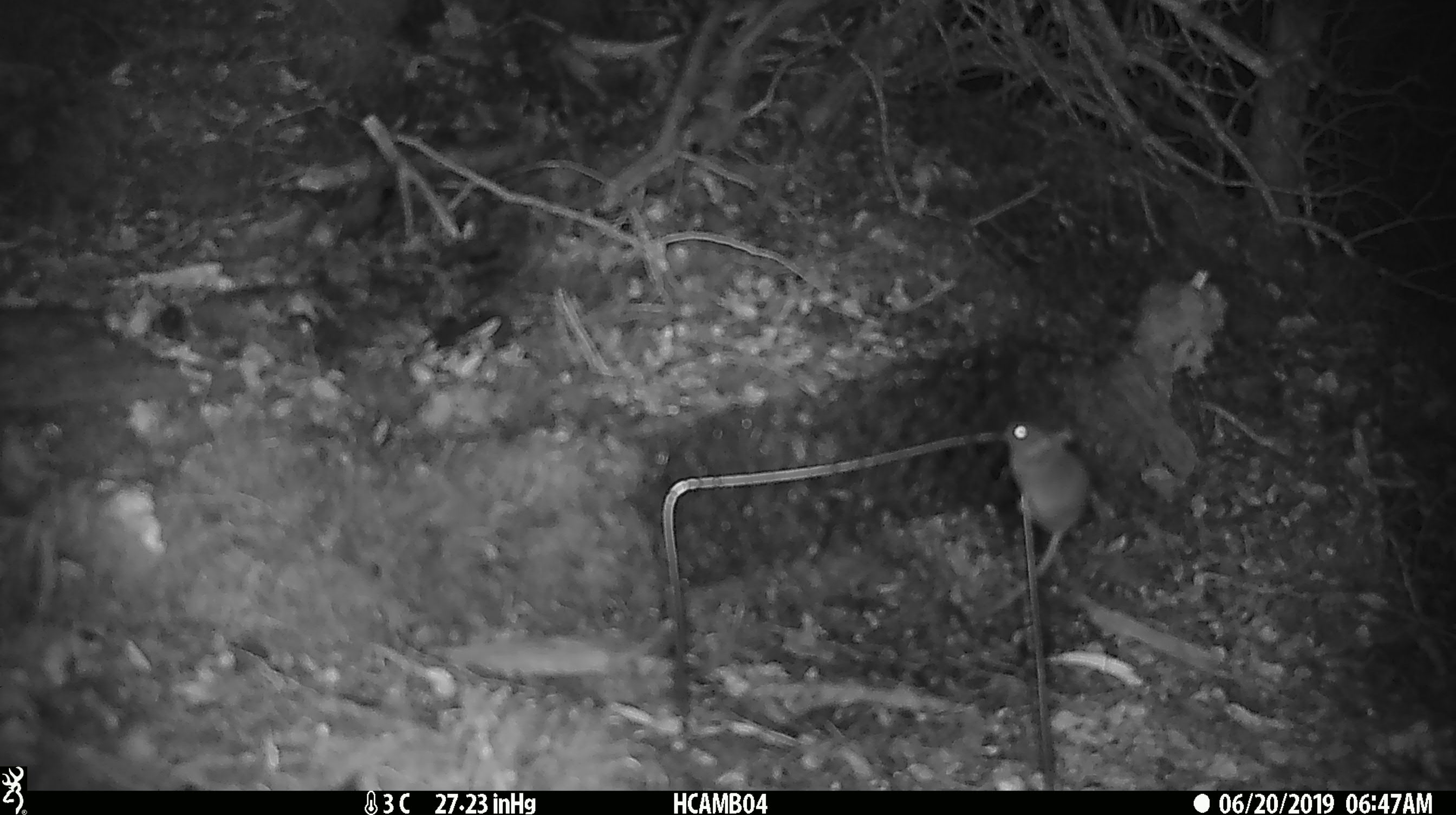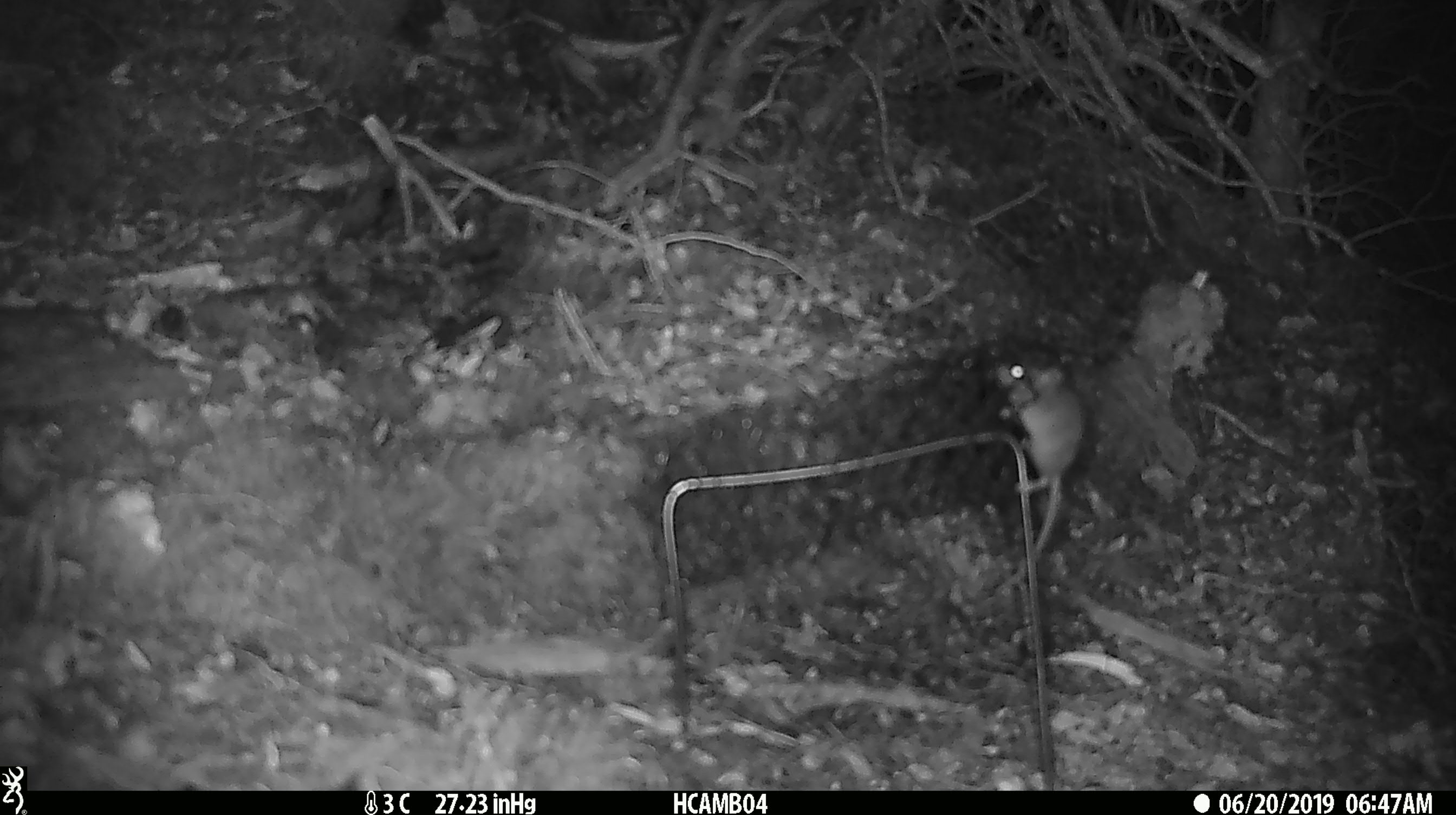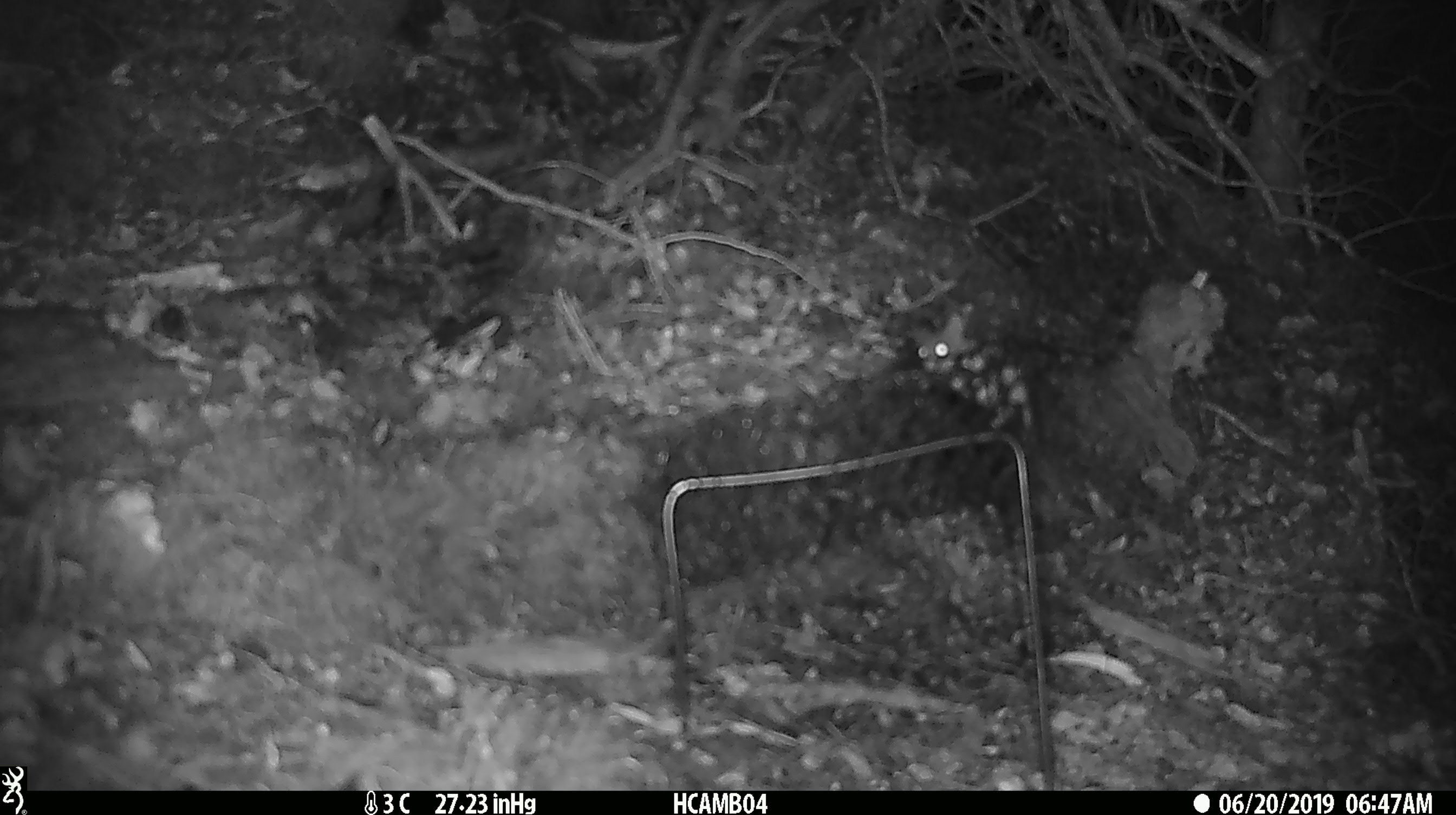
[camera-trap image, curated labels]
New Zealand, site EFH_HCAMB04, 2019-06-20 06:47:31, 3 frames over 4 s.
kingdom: Animalia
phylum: Chordata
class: Mammalia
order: Rodentia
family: Muridae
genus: Mus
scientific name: Mus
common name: mouse